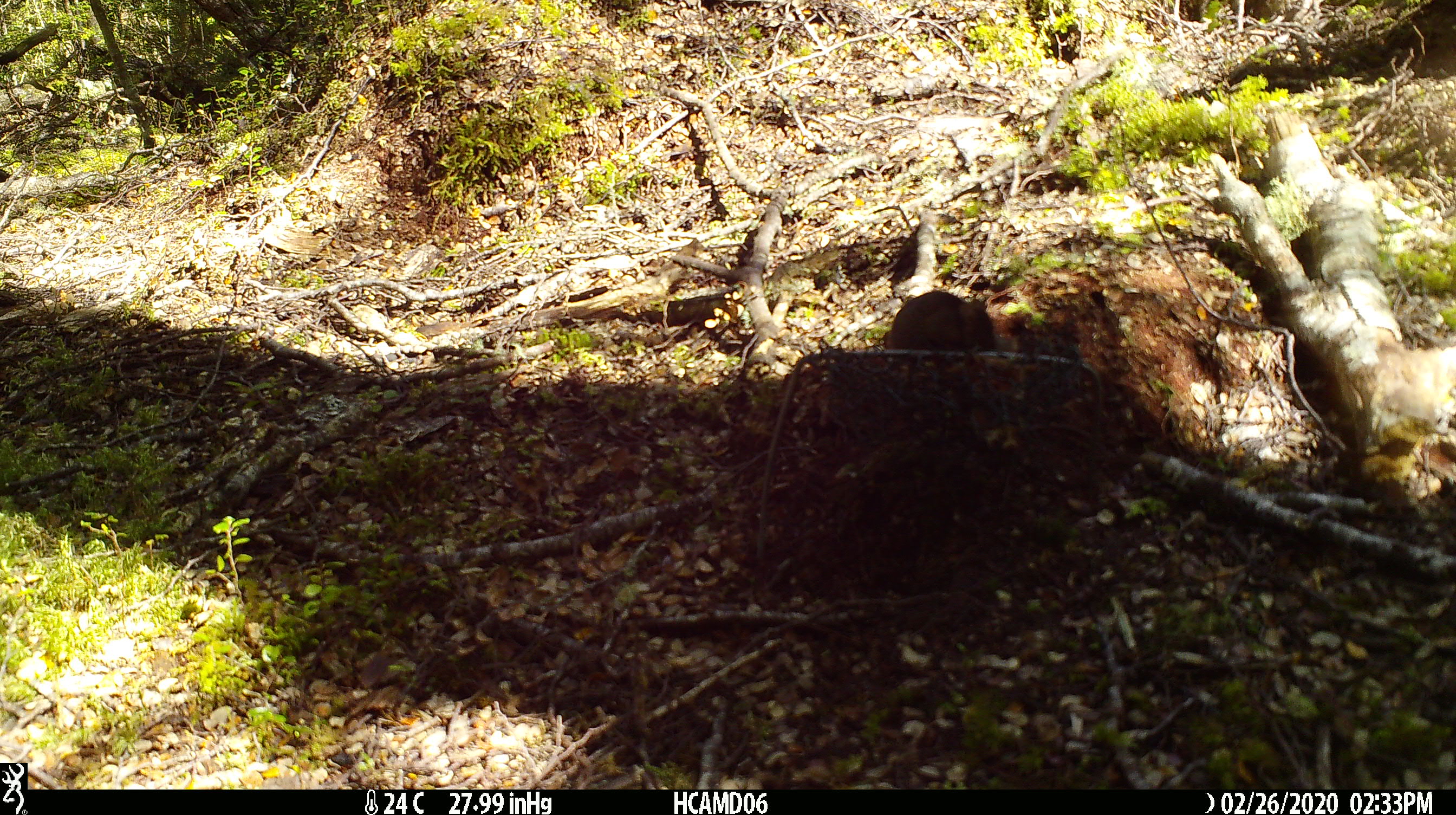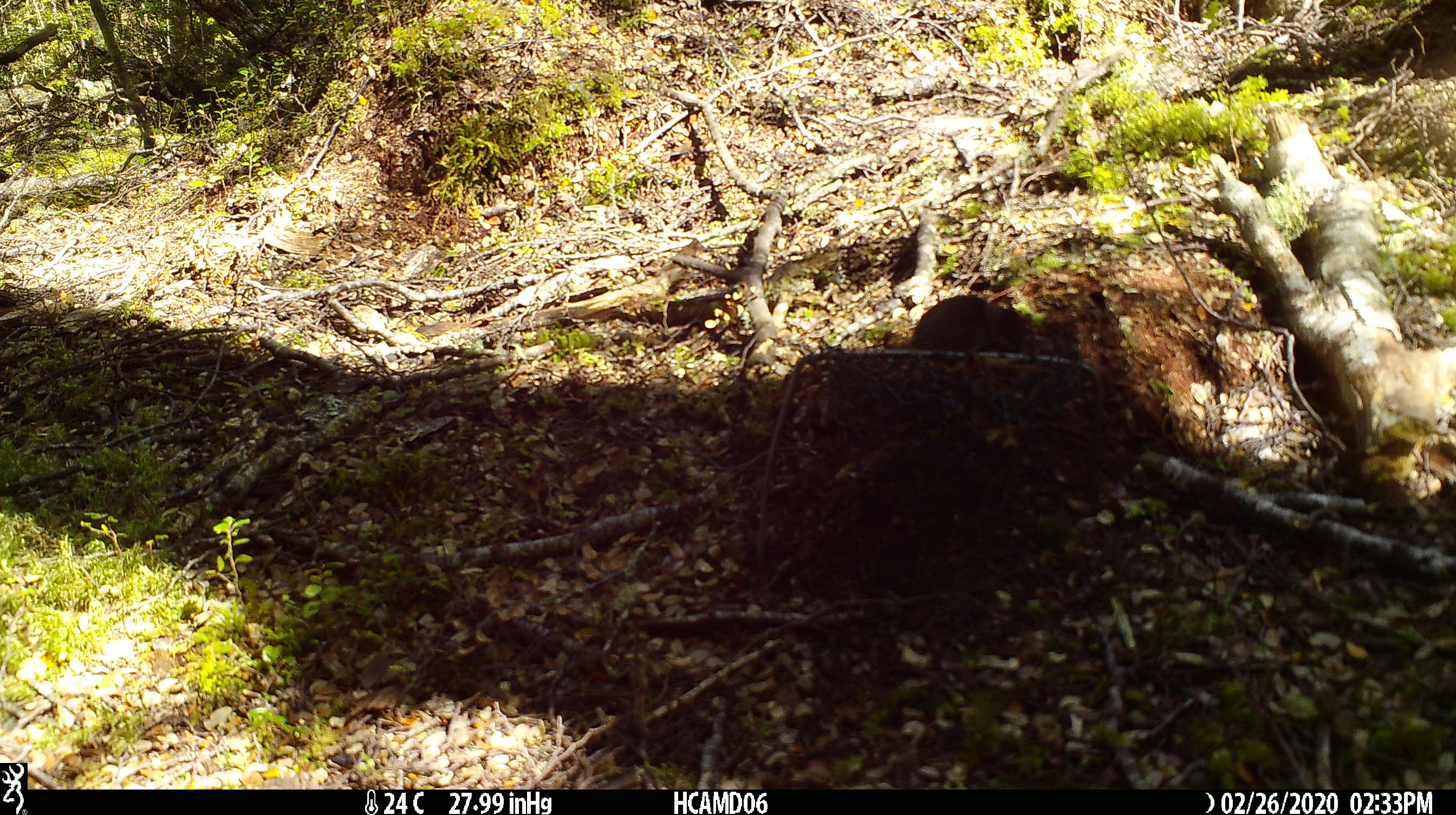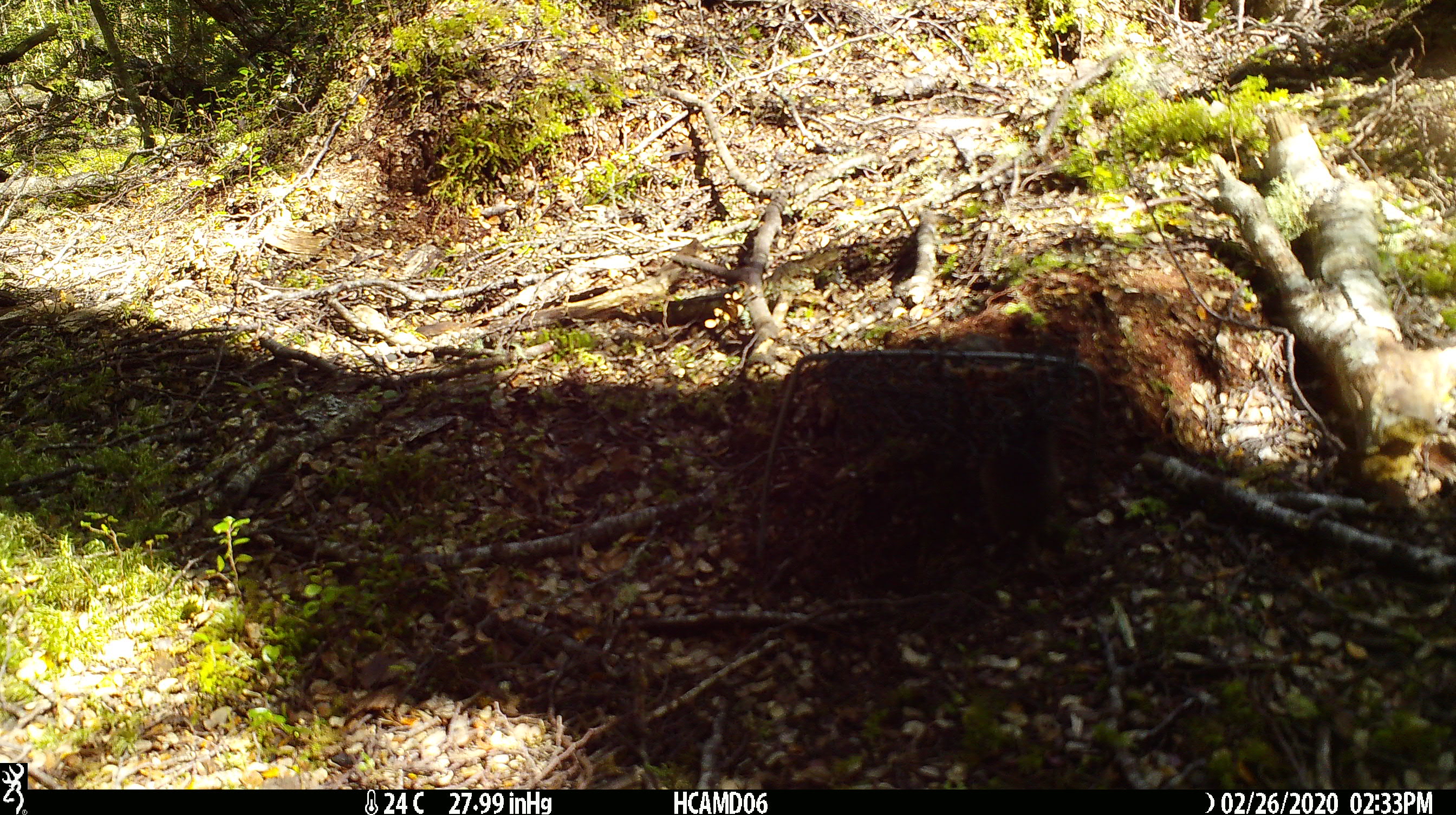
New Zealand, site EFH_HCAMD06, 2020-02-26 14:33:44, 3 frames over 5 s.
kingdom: Animalia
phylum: Chordata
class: Mammalia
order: Rodentia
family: Muridae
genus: Mus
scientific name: Mus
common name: mouse